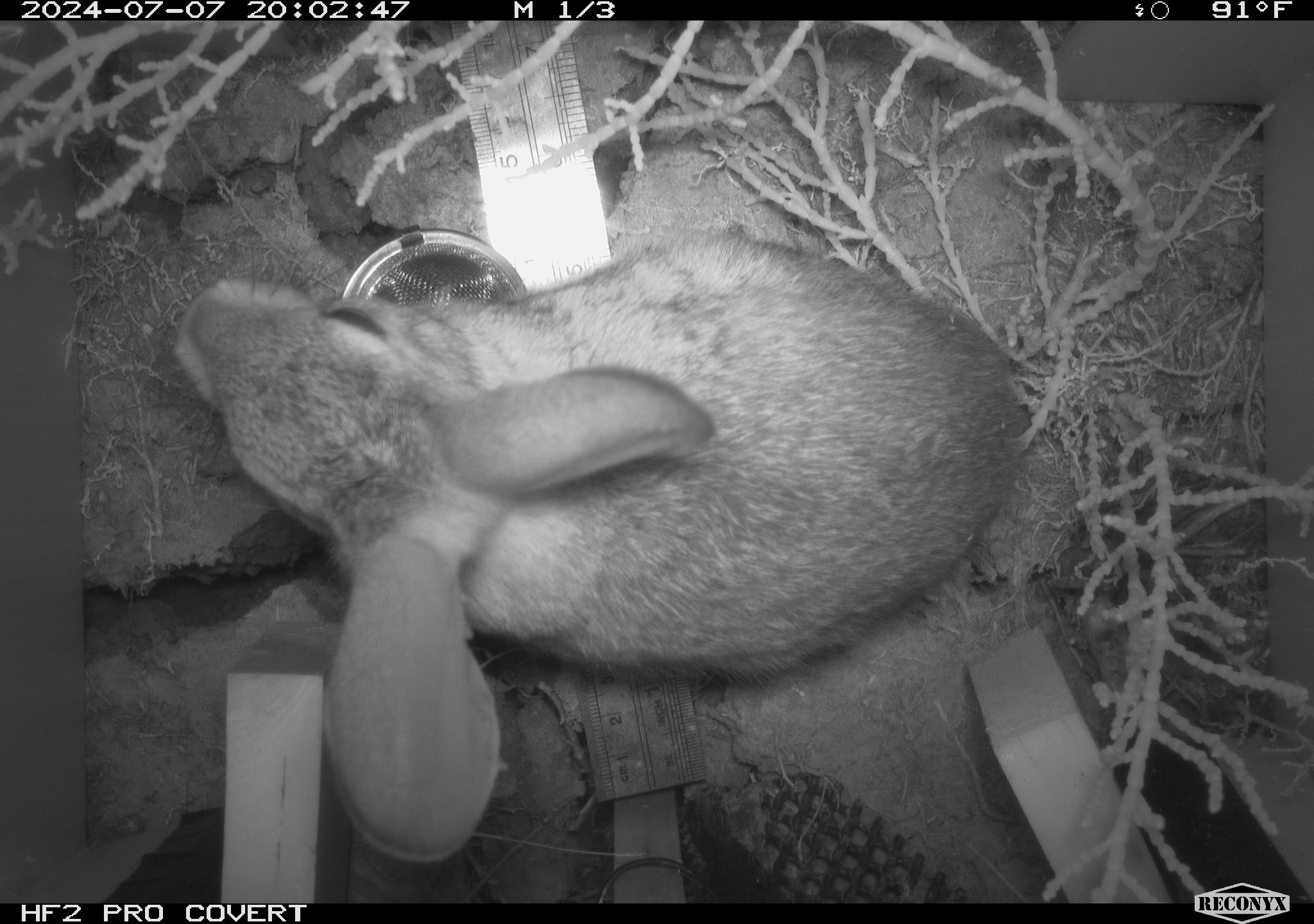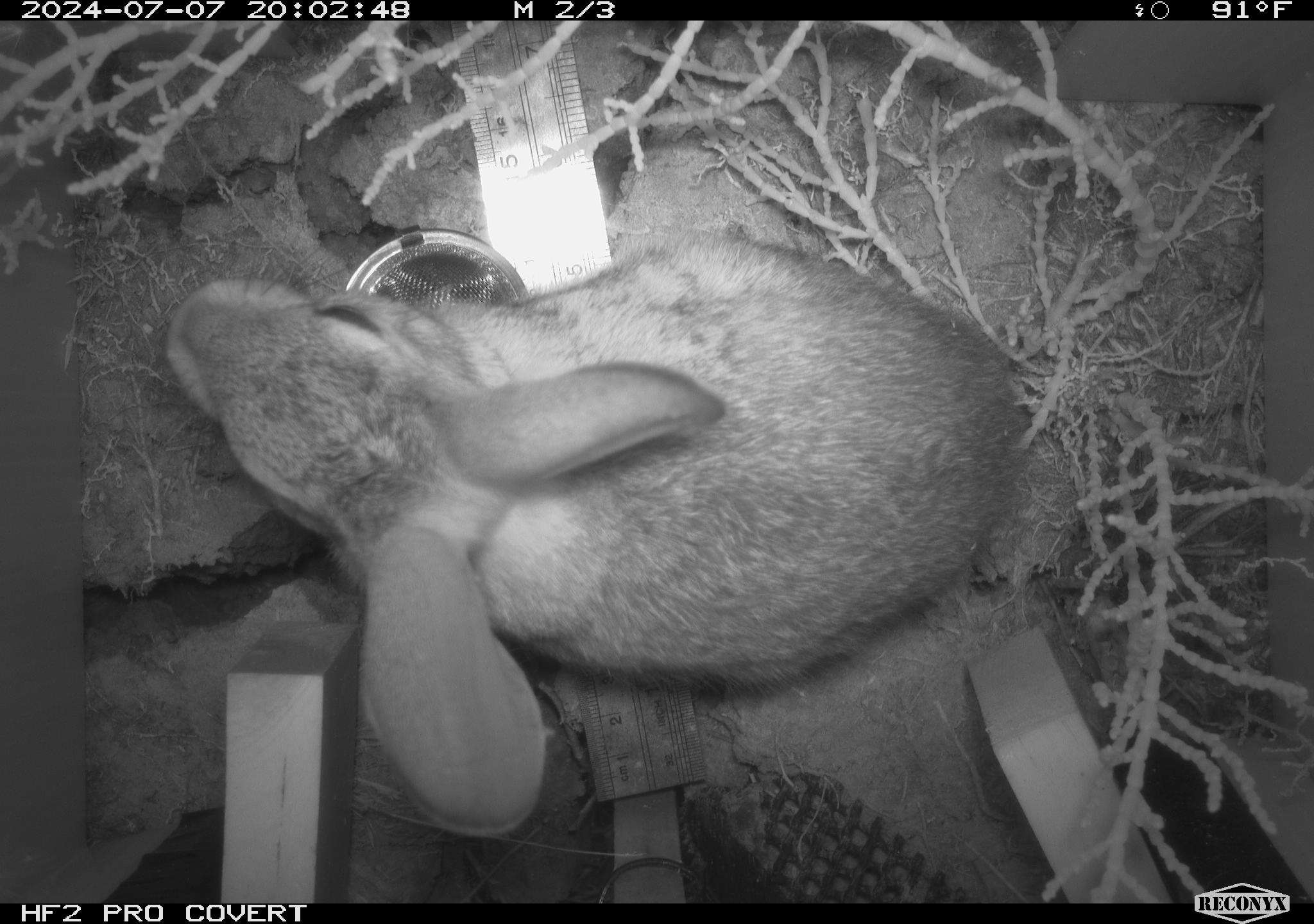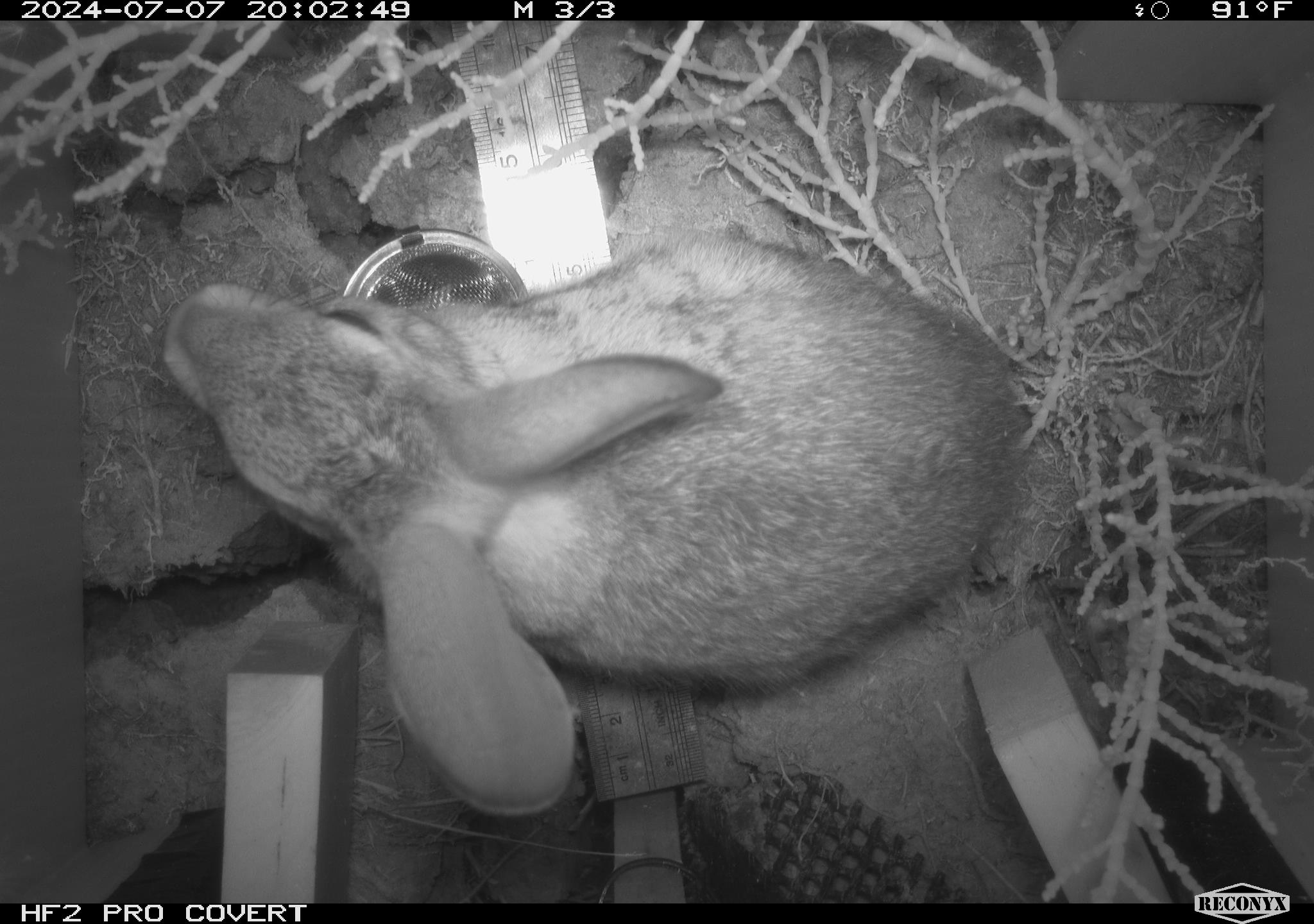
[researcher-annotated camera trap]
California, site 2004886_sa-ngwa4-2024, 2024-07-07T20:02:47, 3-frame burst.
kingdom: Animalia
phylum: Chordata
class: Mammalia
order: Lagomorpha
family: Leporidae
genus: Sylvilagus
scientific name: Sylvilagus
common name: cottontail rabbits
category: sylvilagus species